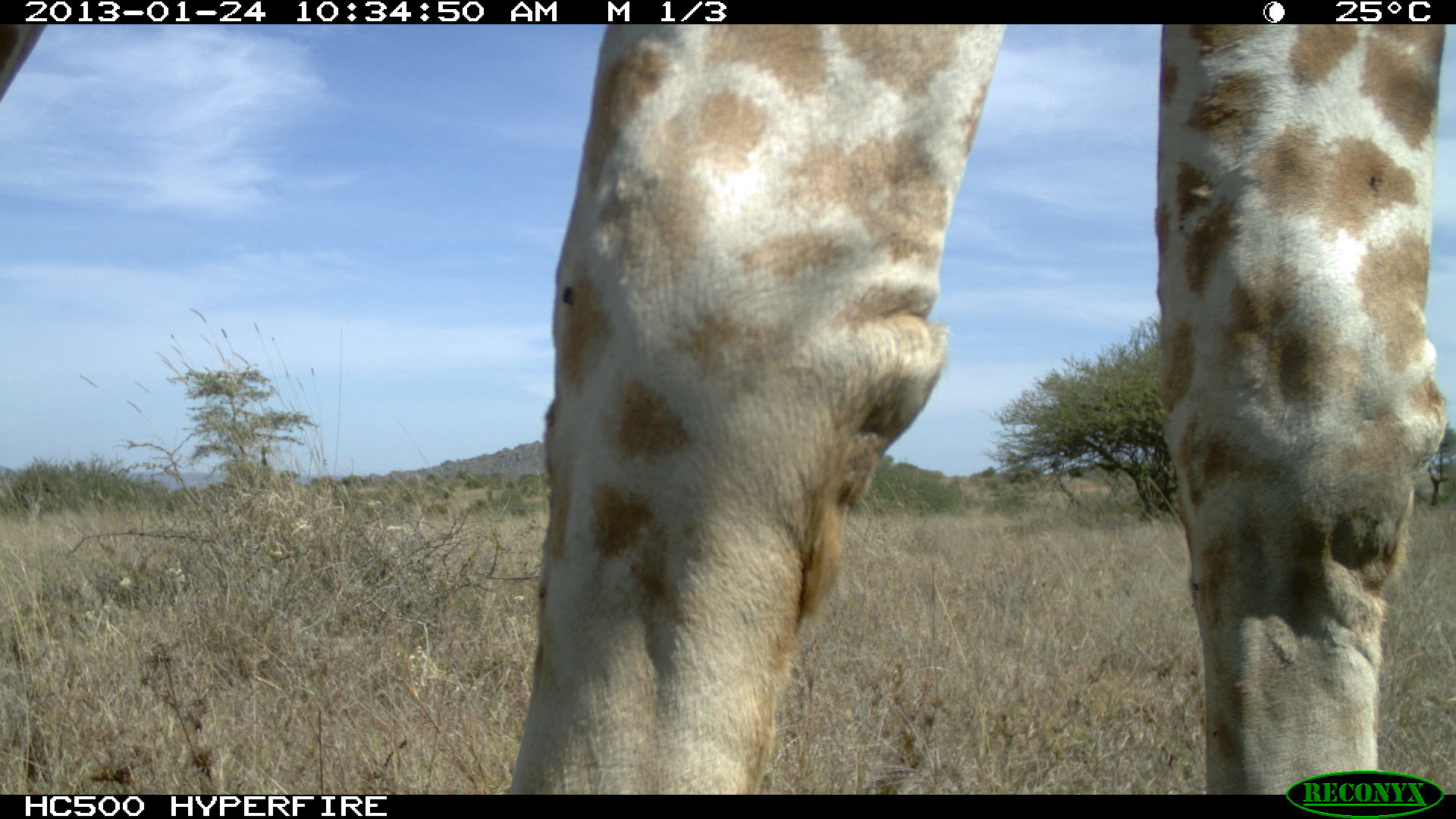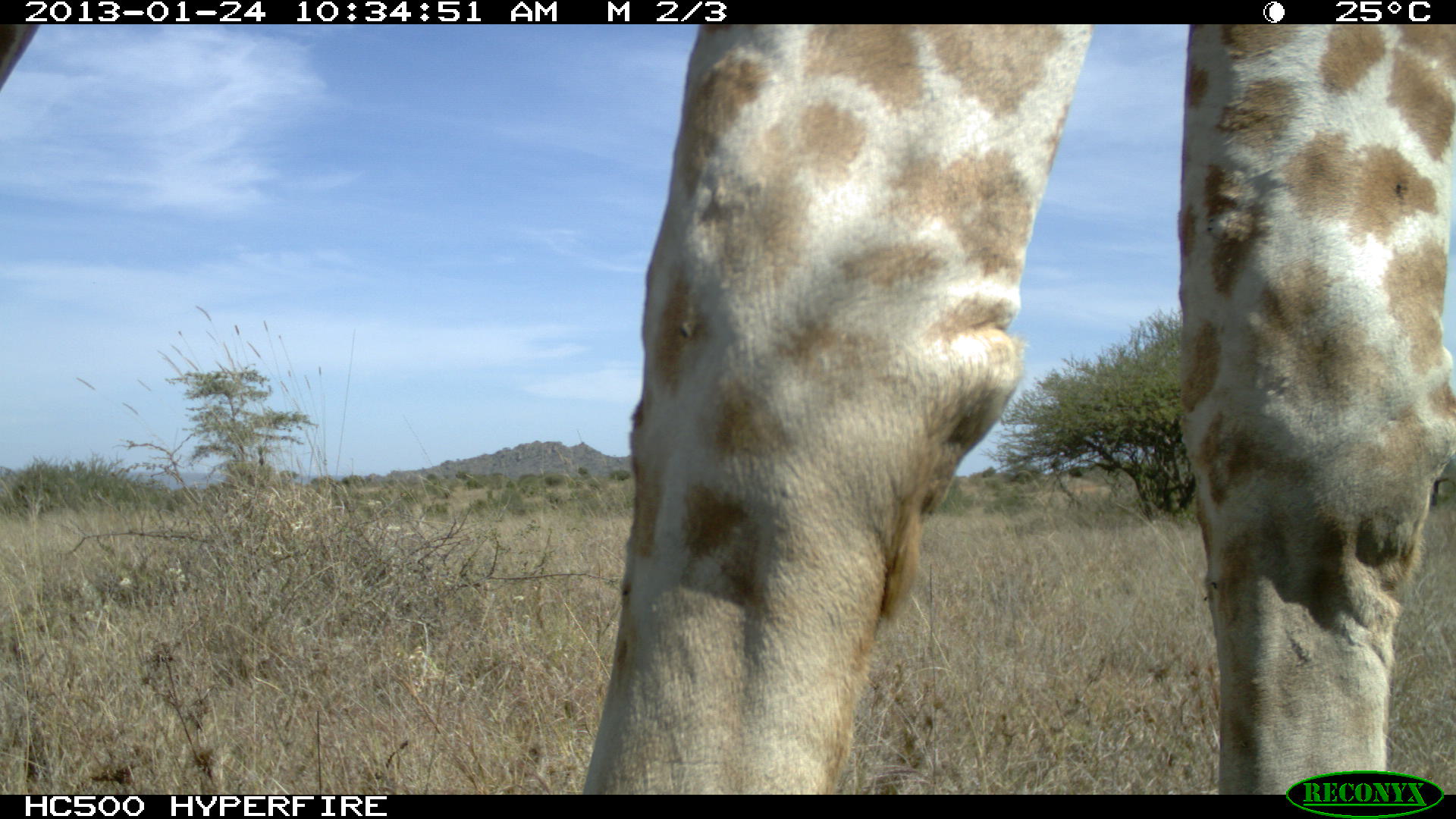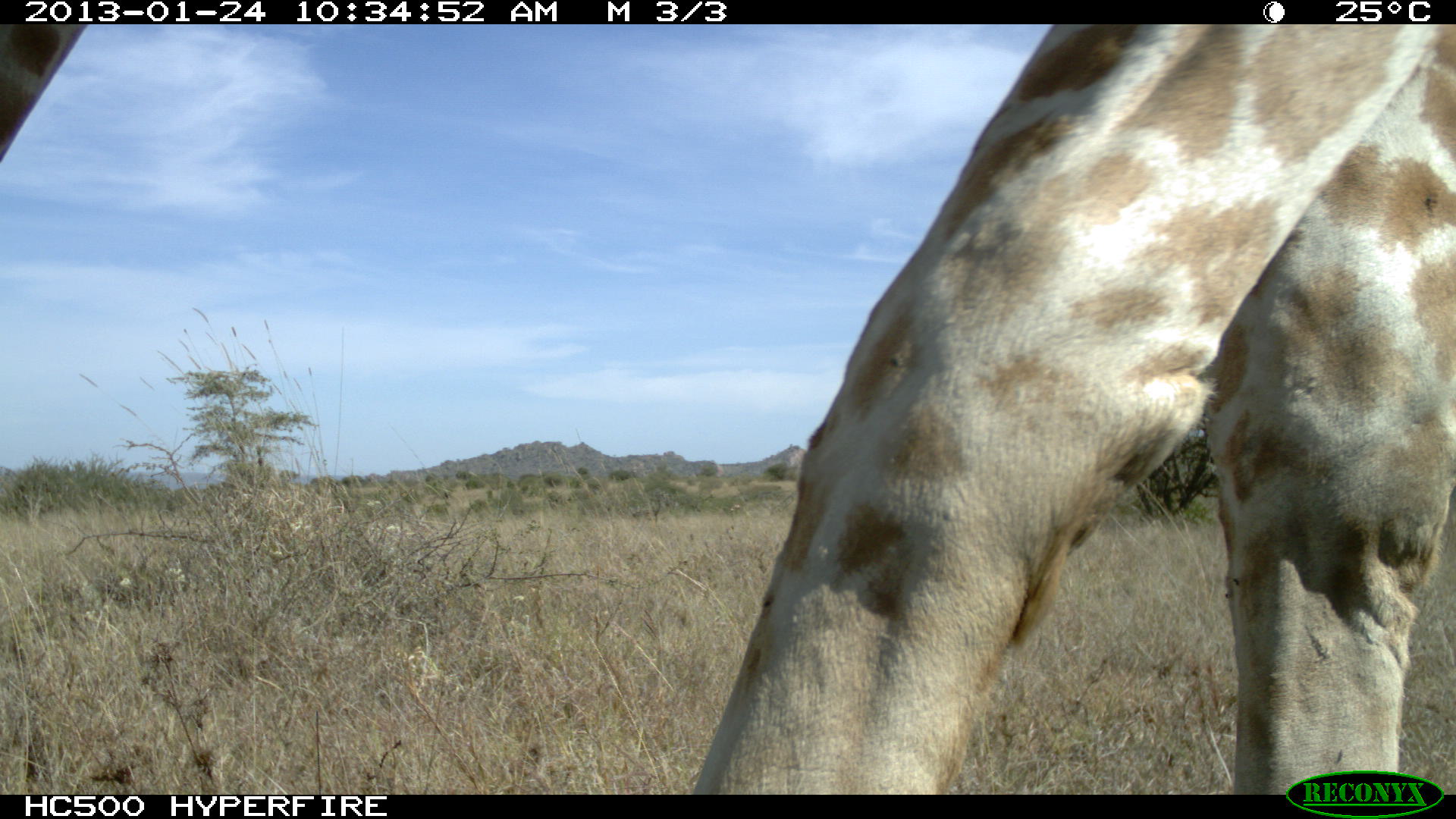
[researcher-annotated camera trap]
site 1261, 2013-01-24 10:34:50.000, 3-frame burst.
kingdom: Animalia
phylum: Chordata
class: Mammalia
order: Artiodactyla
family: Giraffidae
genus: Giraffa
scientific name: Giraffa camelopardalis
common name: giraffe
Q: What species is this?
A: Giraffa camelopardalis (giraffe).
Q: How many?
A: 1.